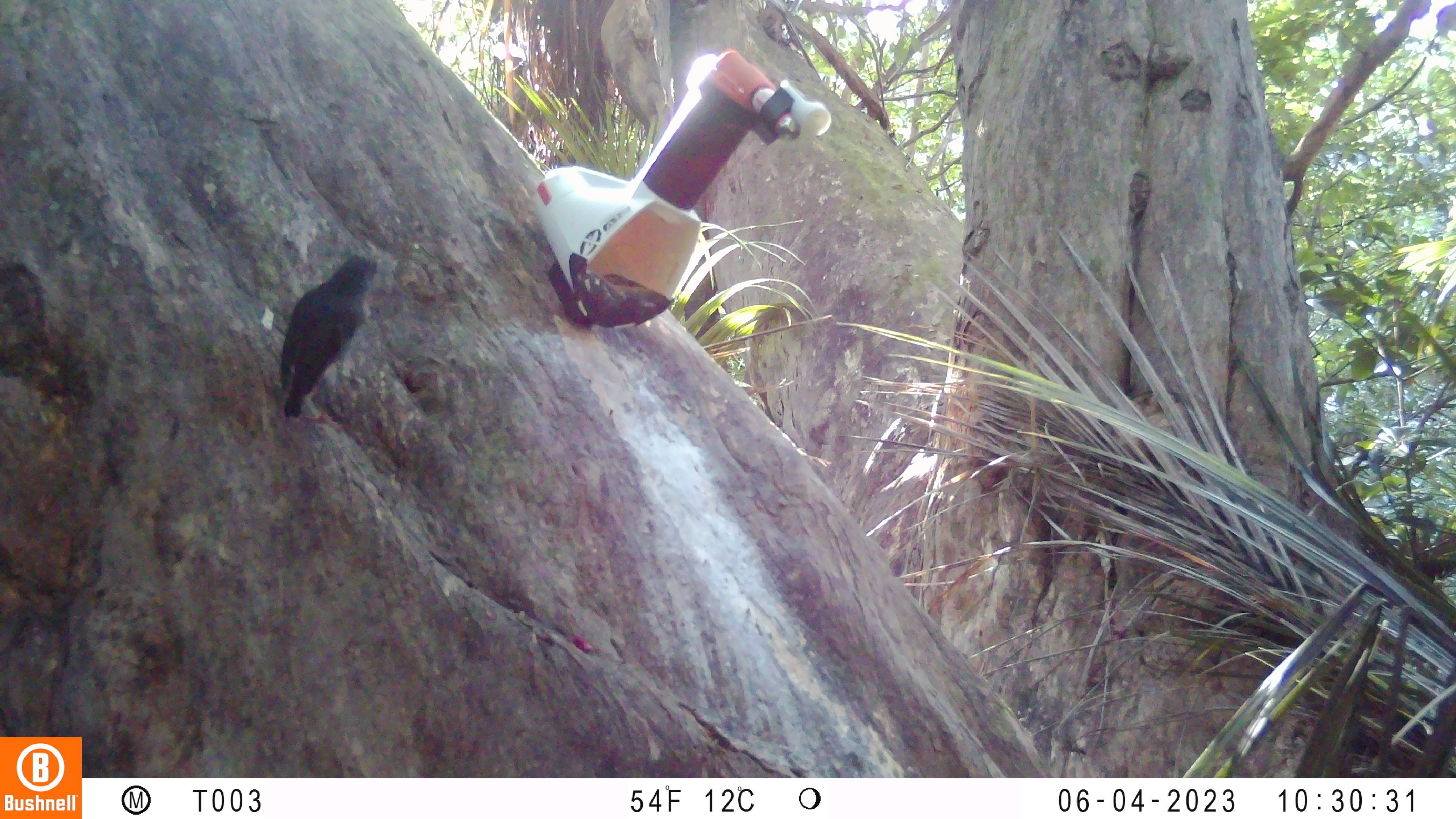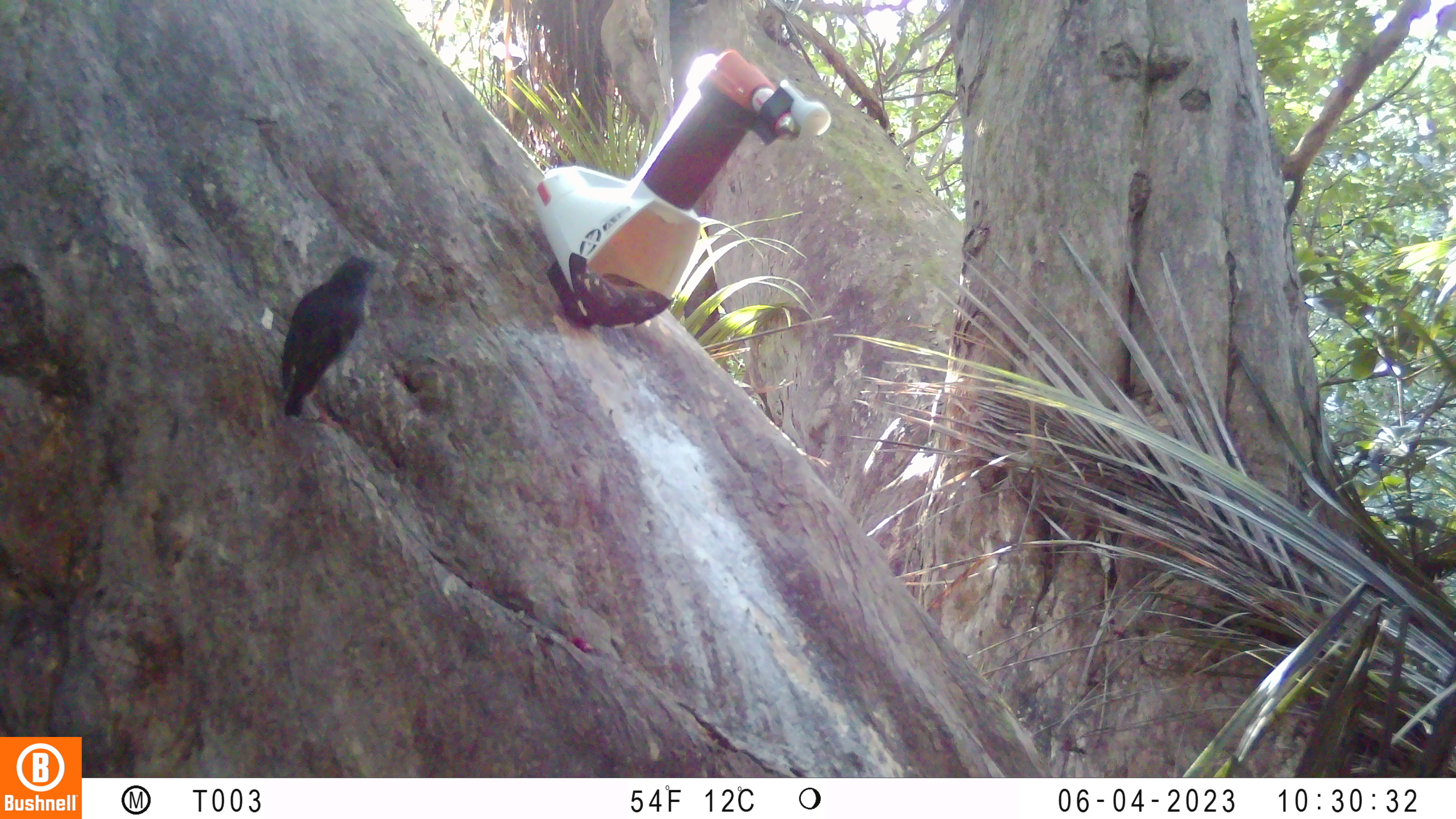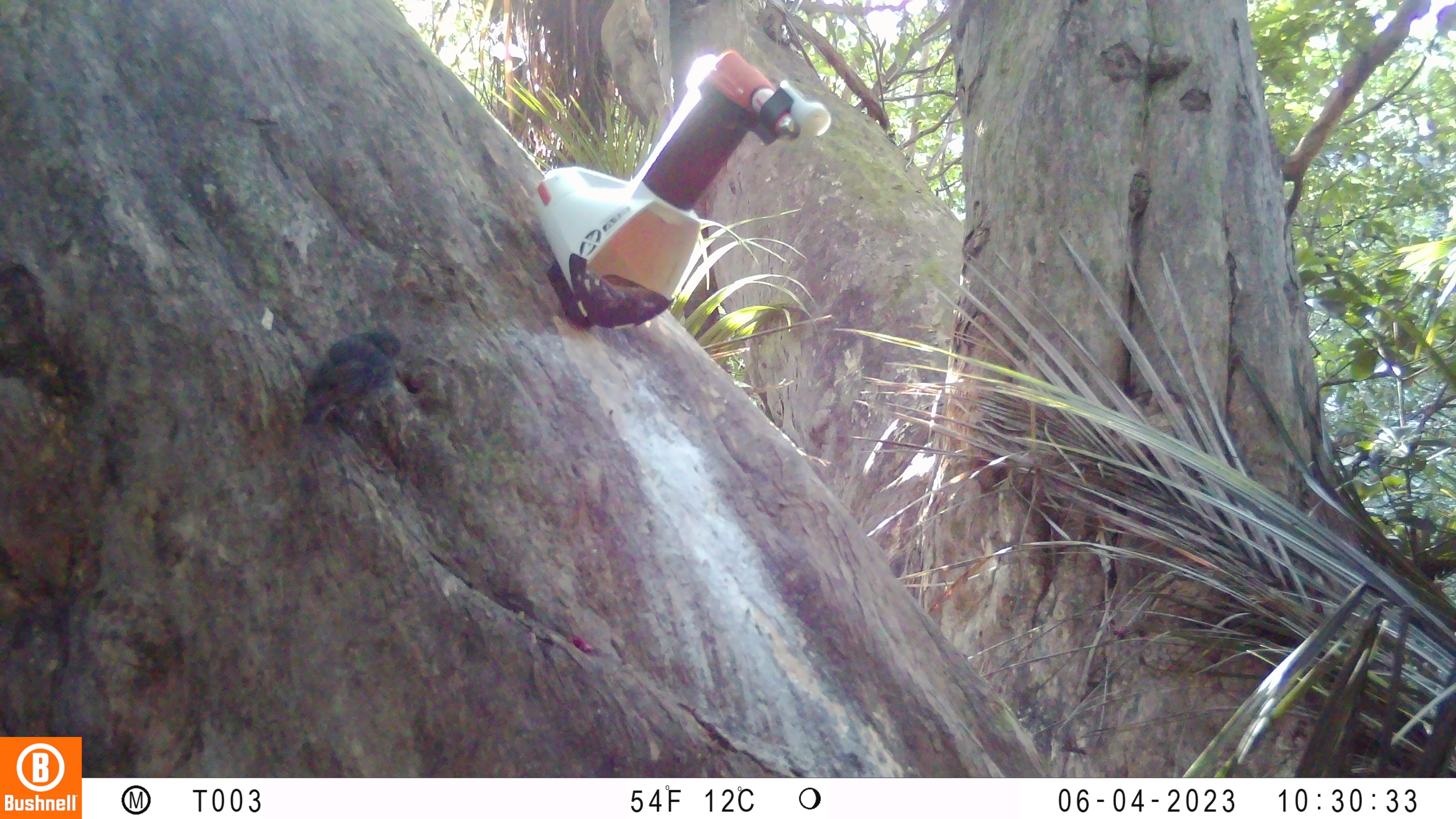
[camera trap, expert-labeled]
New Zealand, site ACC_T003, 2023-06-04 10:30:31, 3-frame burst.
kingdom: Animalia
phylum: Chordata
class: Aves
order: Passeriformes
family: Petroicidae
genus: Petroica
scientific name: Petroica australis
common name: new zealand robin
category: robin